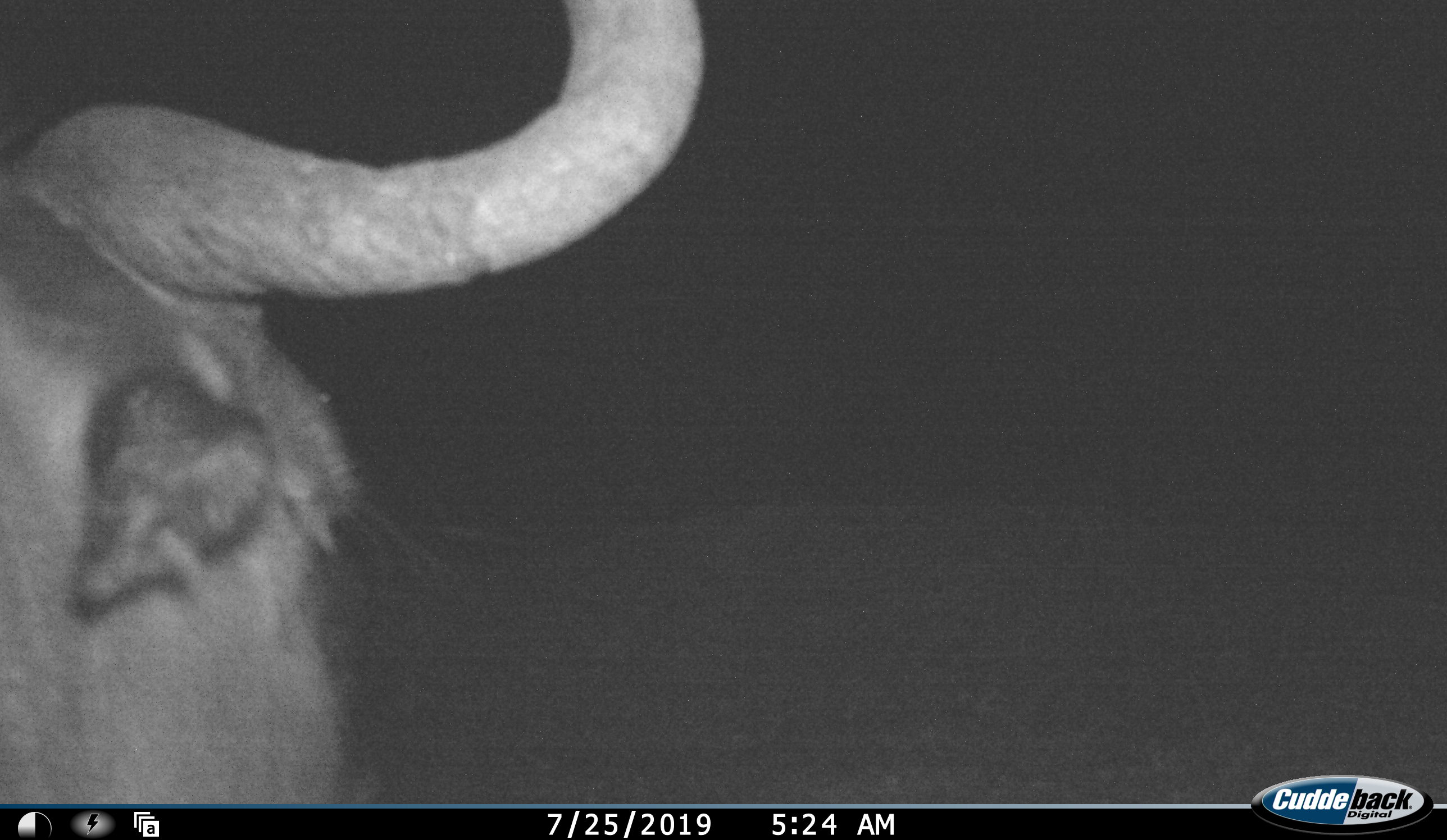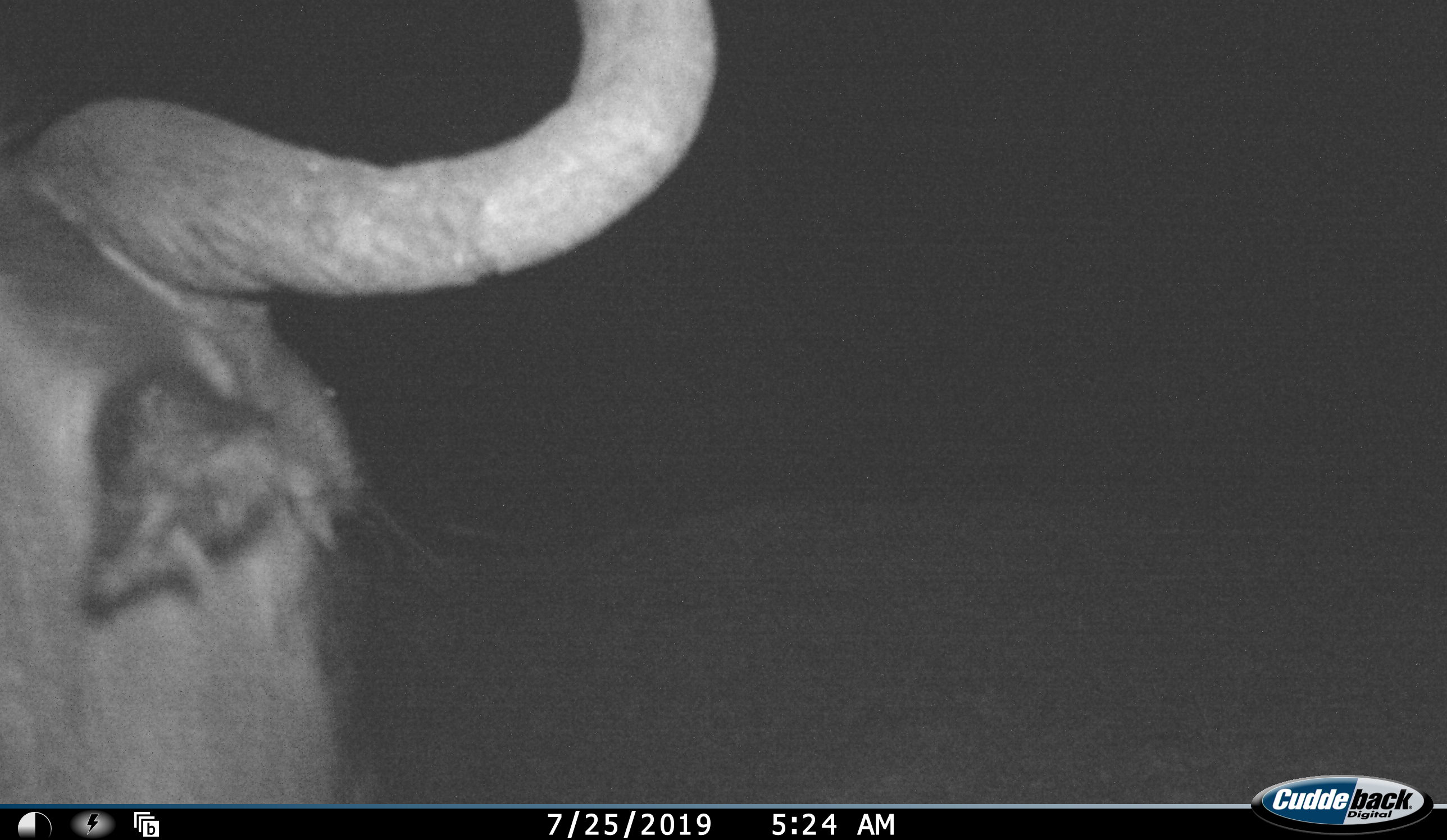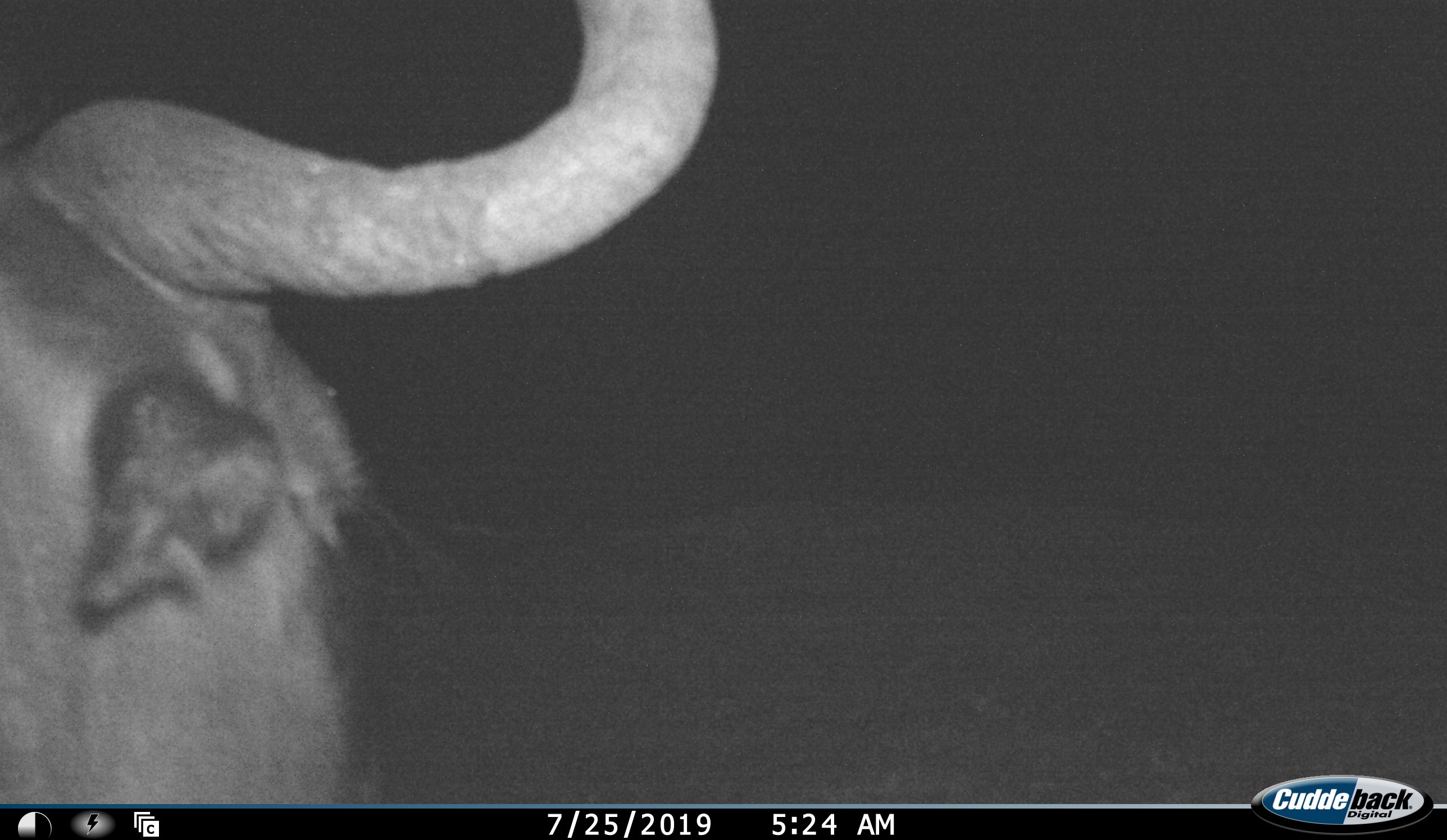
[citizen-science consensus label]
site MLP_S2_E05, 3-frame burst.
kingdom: Animalia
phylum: Chordata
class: Mammalia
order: Artiodactyla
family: Bovidae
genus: Connochaetes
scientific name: Connochaetes taurinus taurinus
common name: blue wildebeest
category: wildebeestblue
Wildebeestblue (blue wildebeest) (Connochaetes taurinus taurinus), count 1. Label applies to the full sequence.